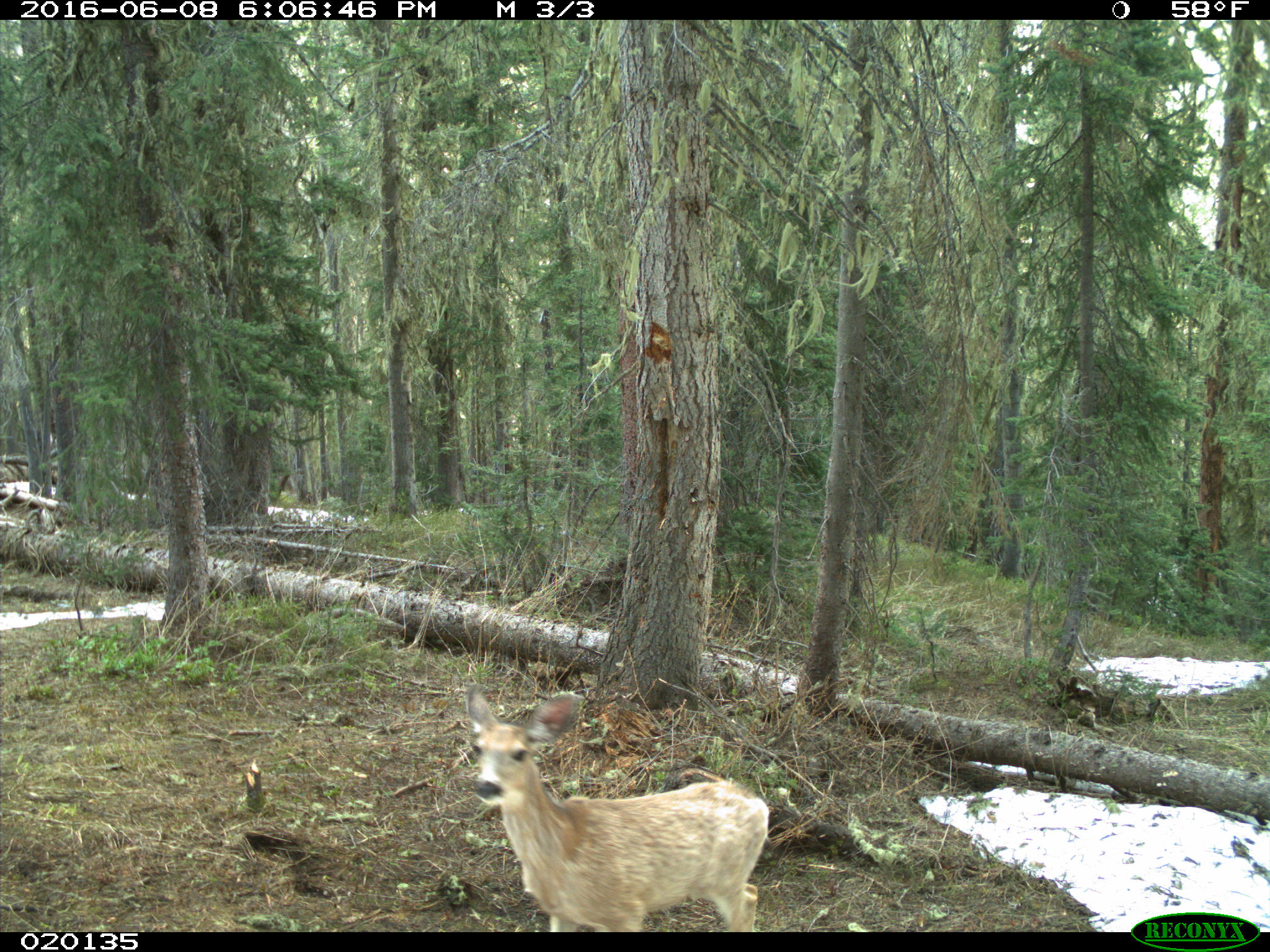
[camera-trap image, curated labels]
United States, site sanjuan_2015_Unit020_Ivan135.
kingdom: Animalia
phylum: Chordata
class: Mammalia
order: Artiodactyla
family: Cervidae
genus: Odocoileus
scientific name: Odocoileus hemionus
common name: mule deer